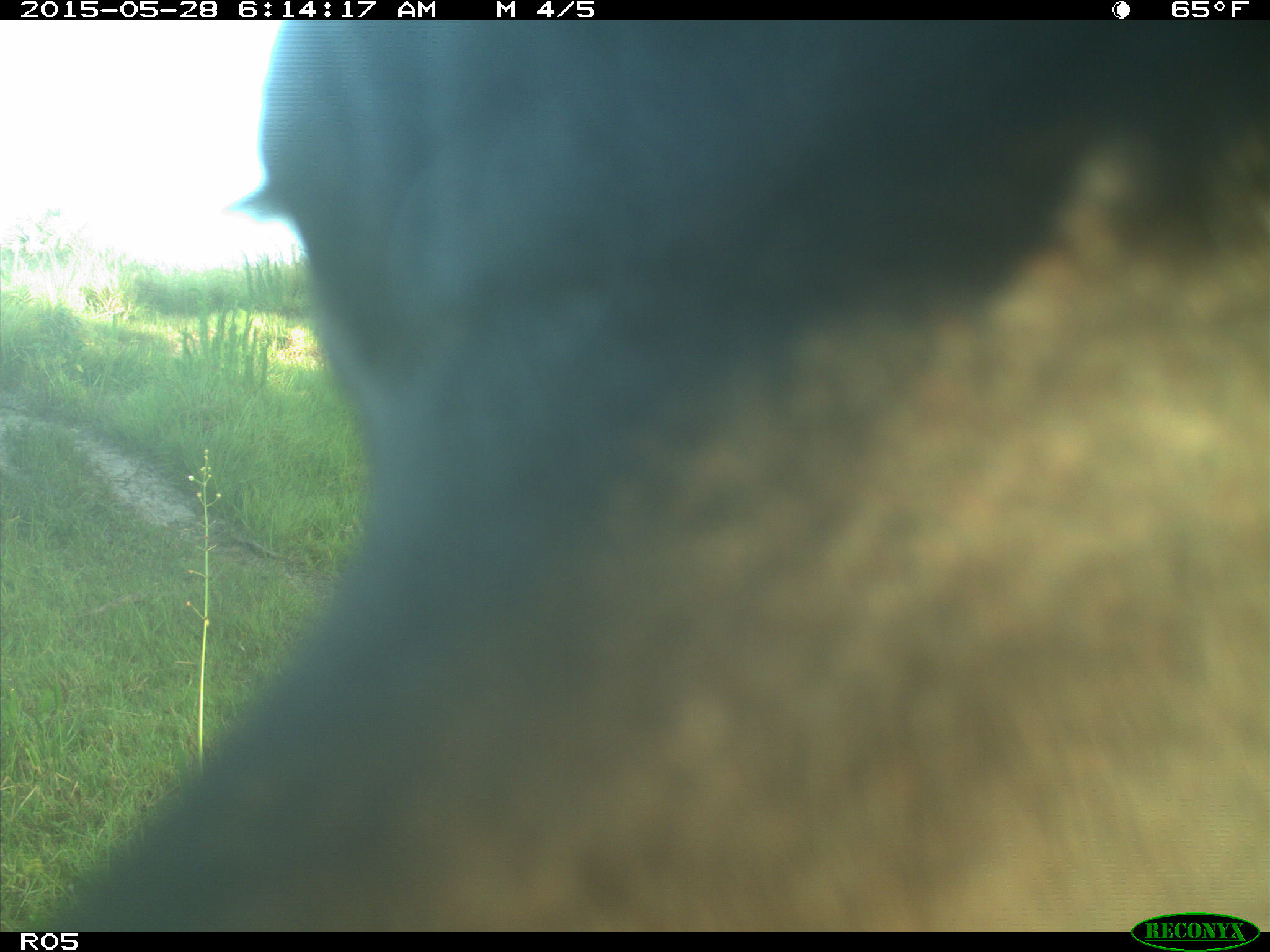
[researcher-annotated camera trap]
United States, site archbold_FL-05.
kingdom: Animalia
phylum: Chordata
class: Mammalia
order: Artiodactyla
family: Bovidae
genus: Bos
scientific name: Bos taurus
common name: domestic cow